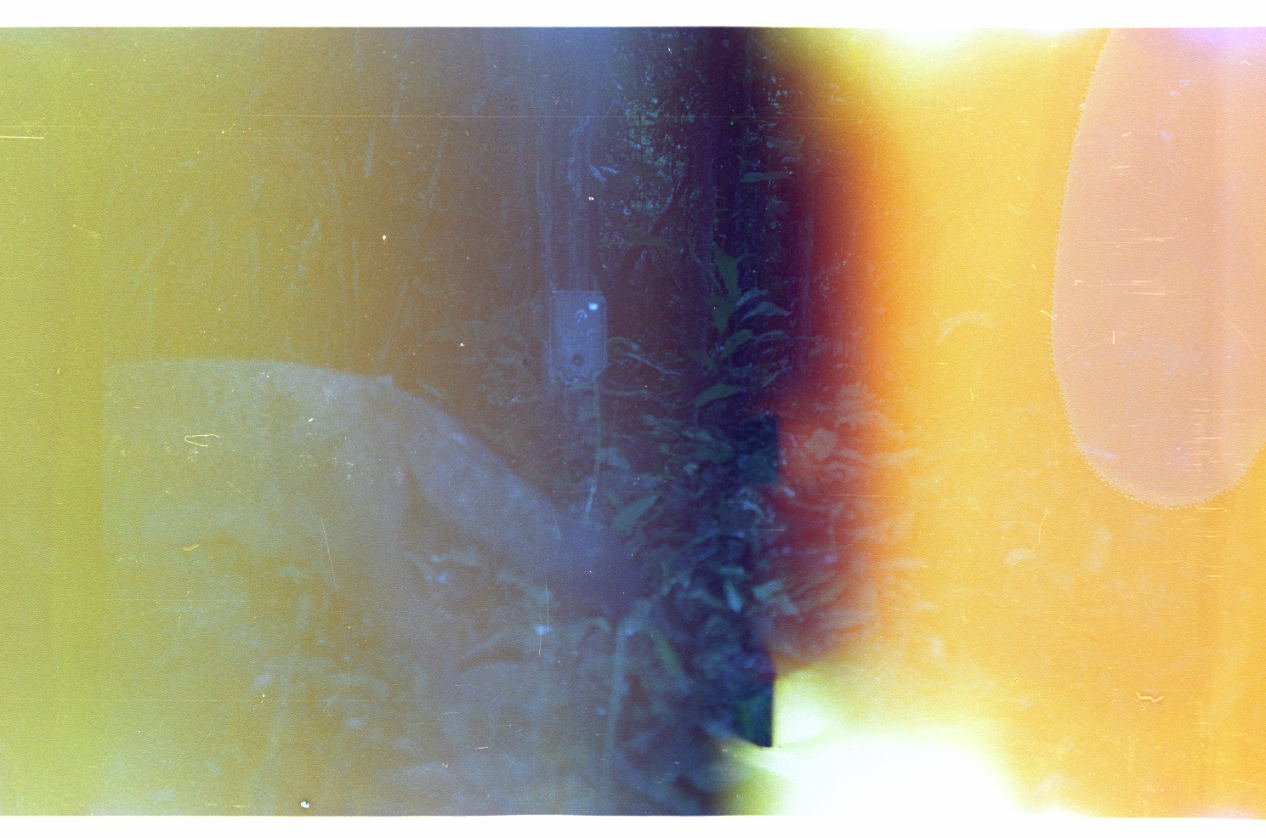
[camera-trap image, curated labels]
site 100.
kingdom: Animalia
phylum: Chordata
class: Mammalia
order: Carnivora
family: Canidae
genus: Atelocynus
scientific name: Atelocynus microtis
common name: short-eared dog